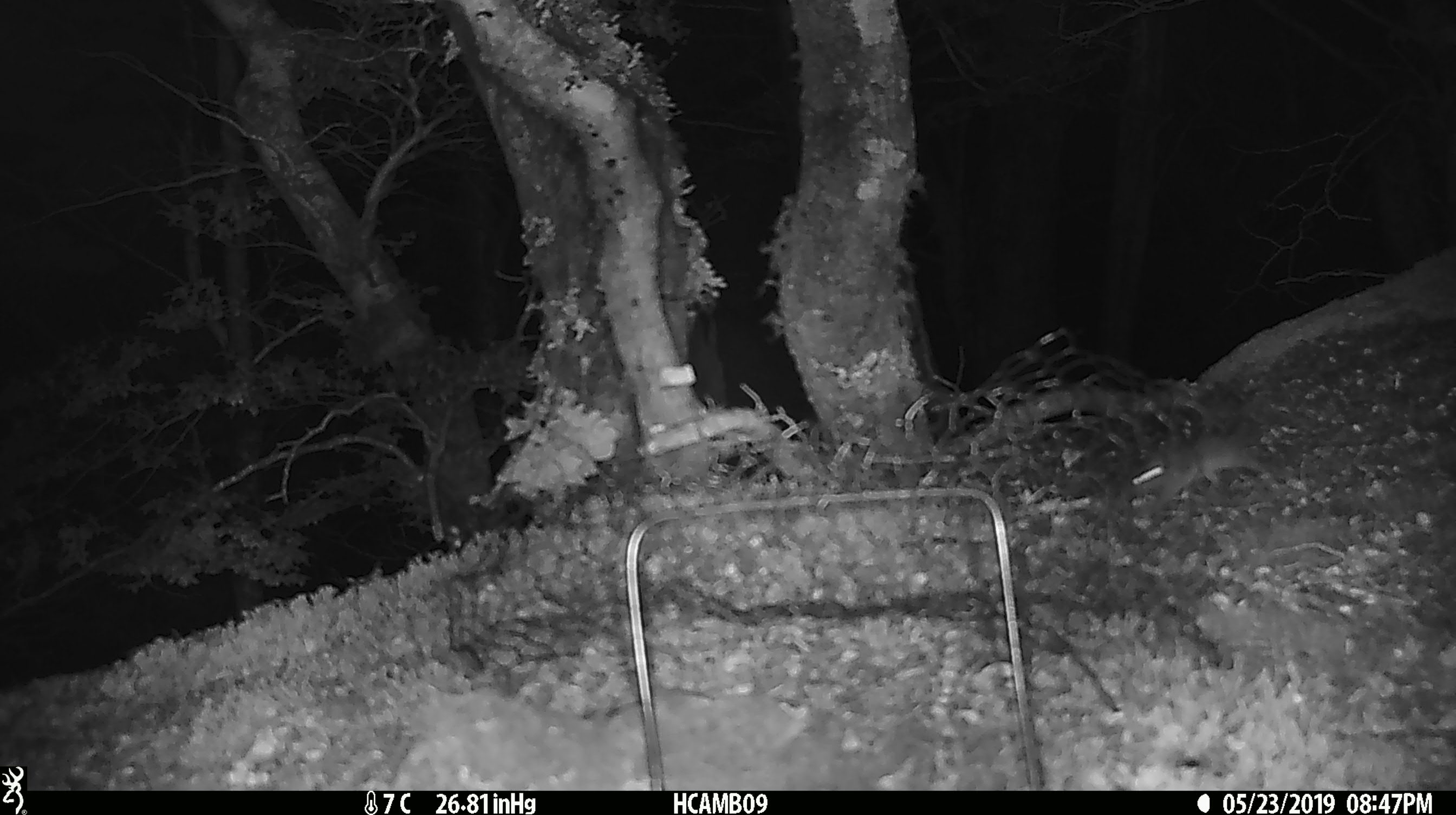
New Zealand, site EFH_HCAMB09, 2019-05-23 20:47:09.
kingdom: Animalia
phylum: Chordata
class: Mammalia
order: Rodentia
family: Muridae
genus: Mus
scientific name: Mus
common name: mouse